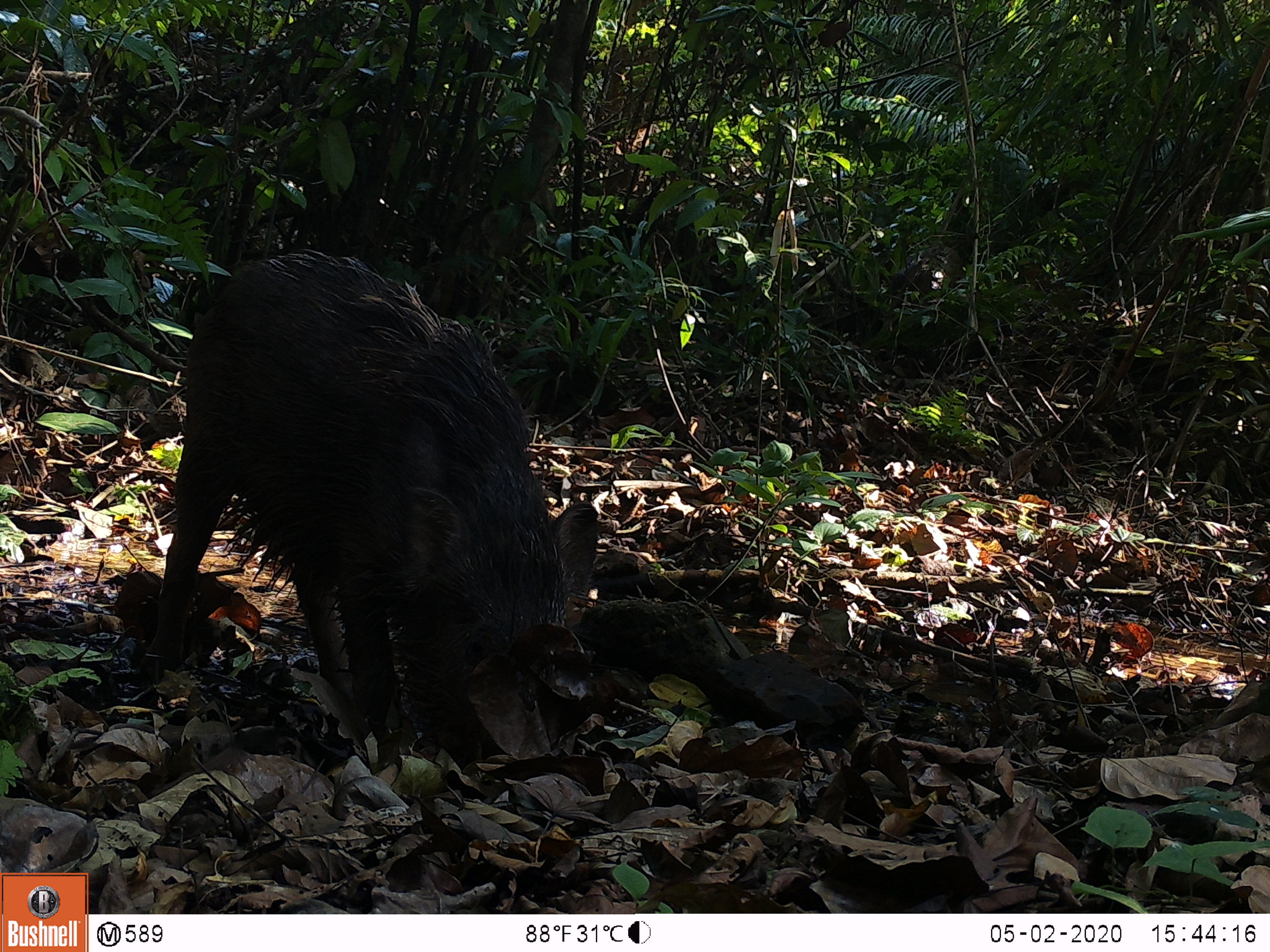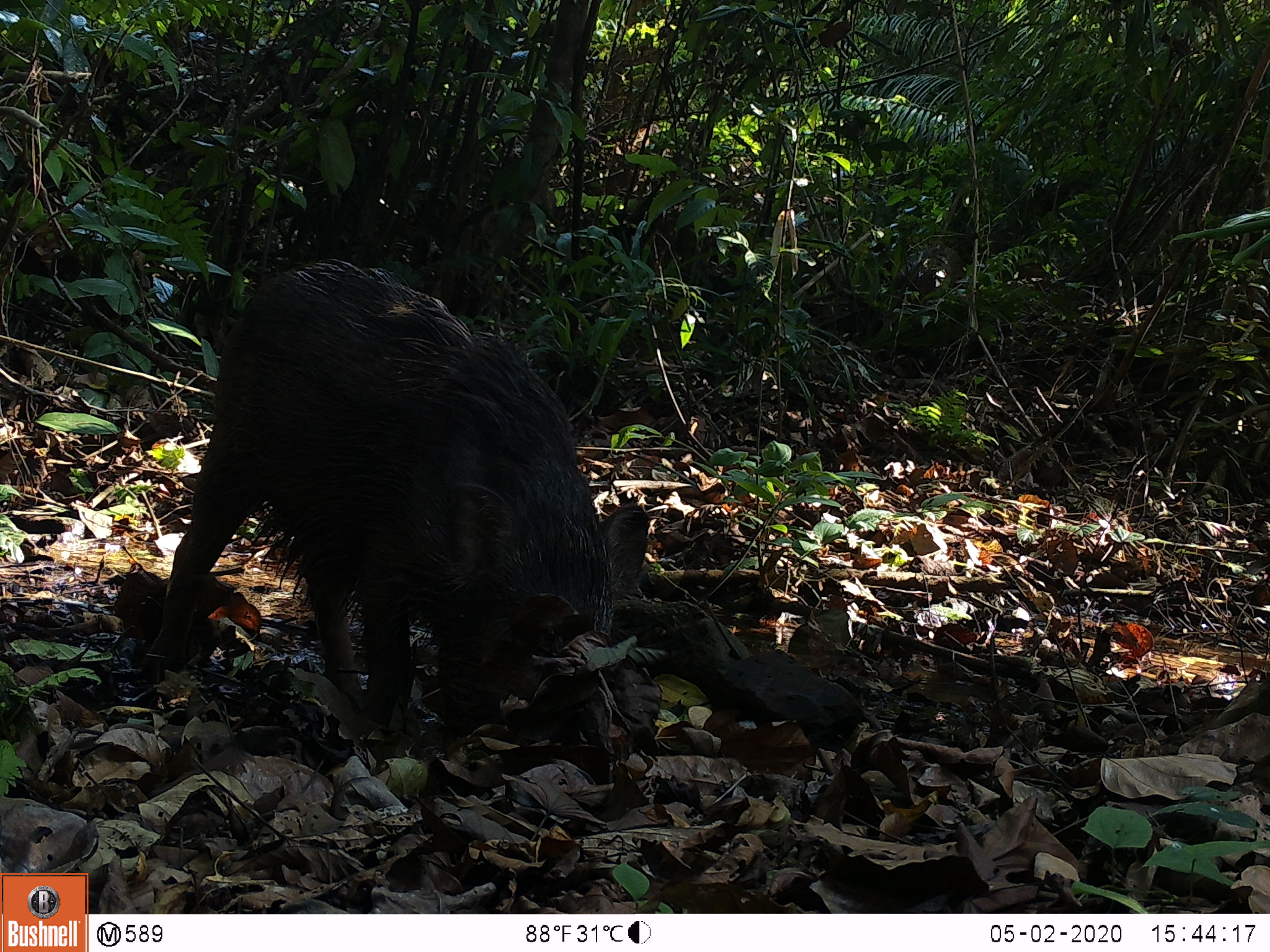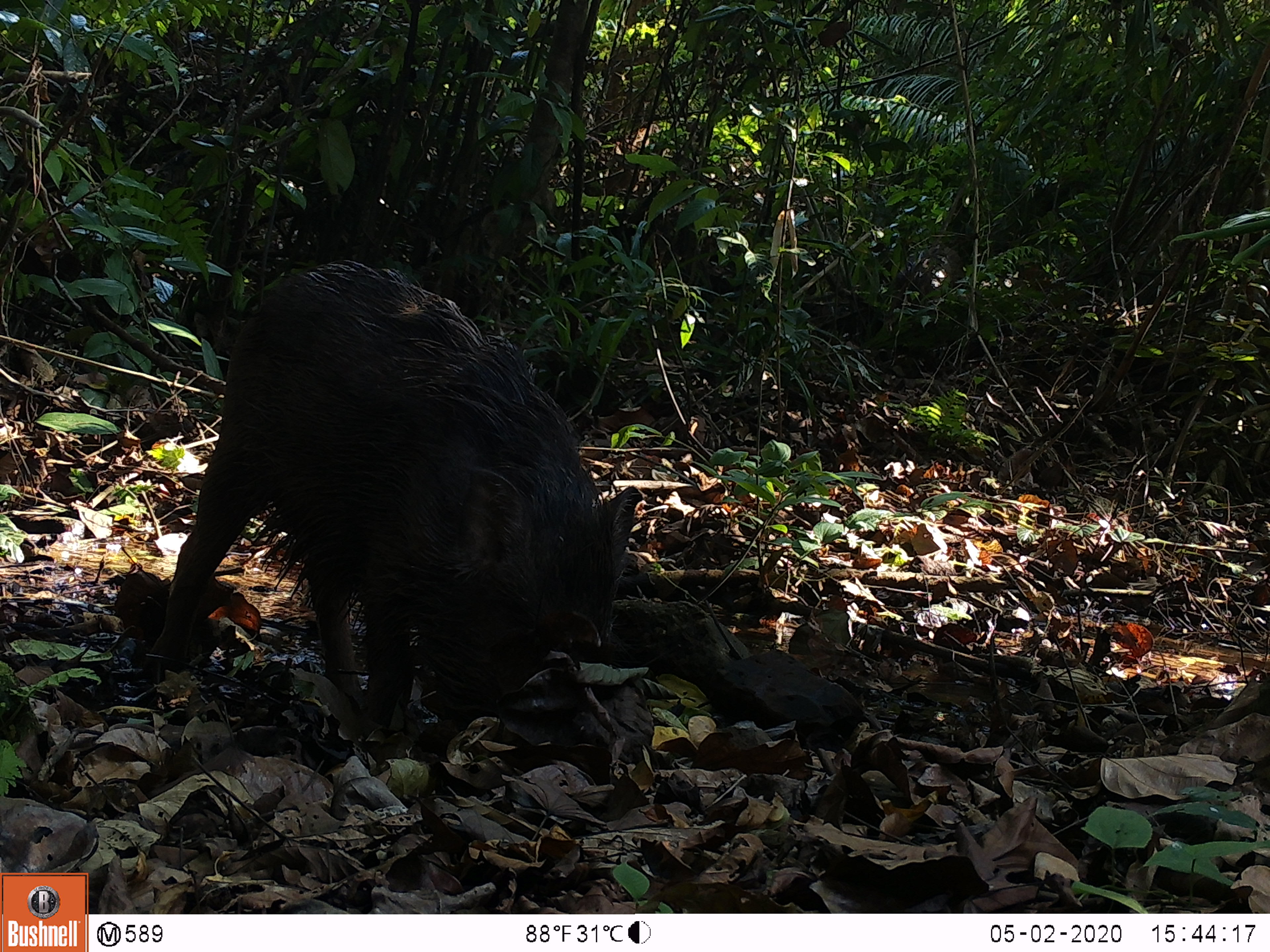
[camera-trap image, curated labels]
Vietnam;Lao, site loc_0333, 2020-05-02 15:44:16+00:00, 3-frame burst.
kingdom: Animalia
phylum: Chordata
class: Mammalia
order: Artiodactyla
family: Suidae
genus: Sus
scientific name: Sus scrofa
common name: eurasian wild pig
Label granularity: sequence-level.